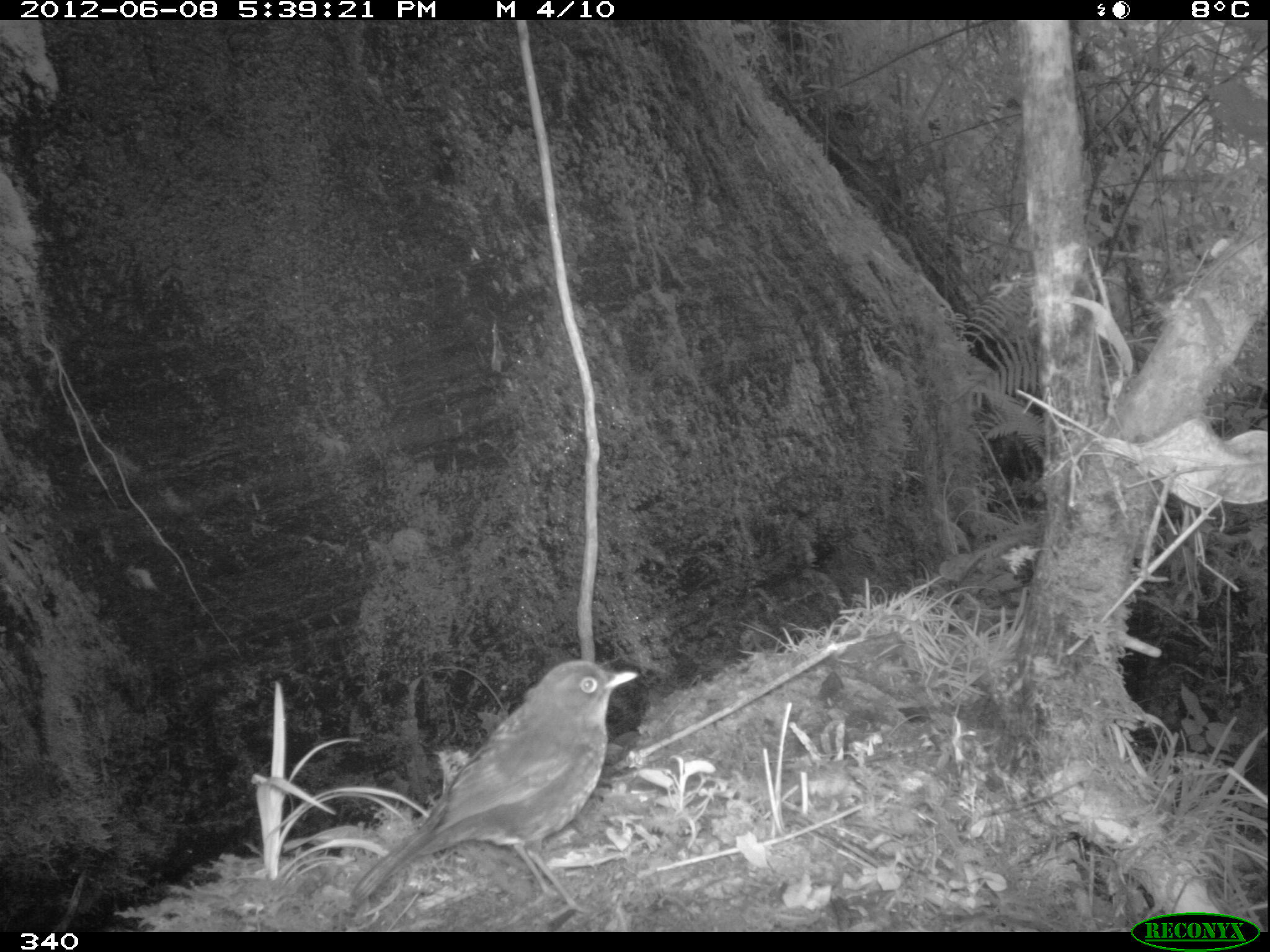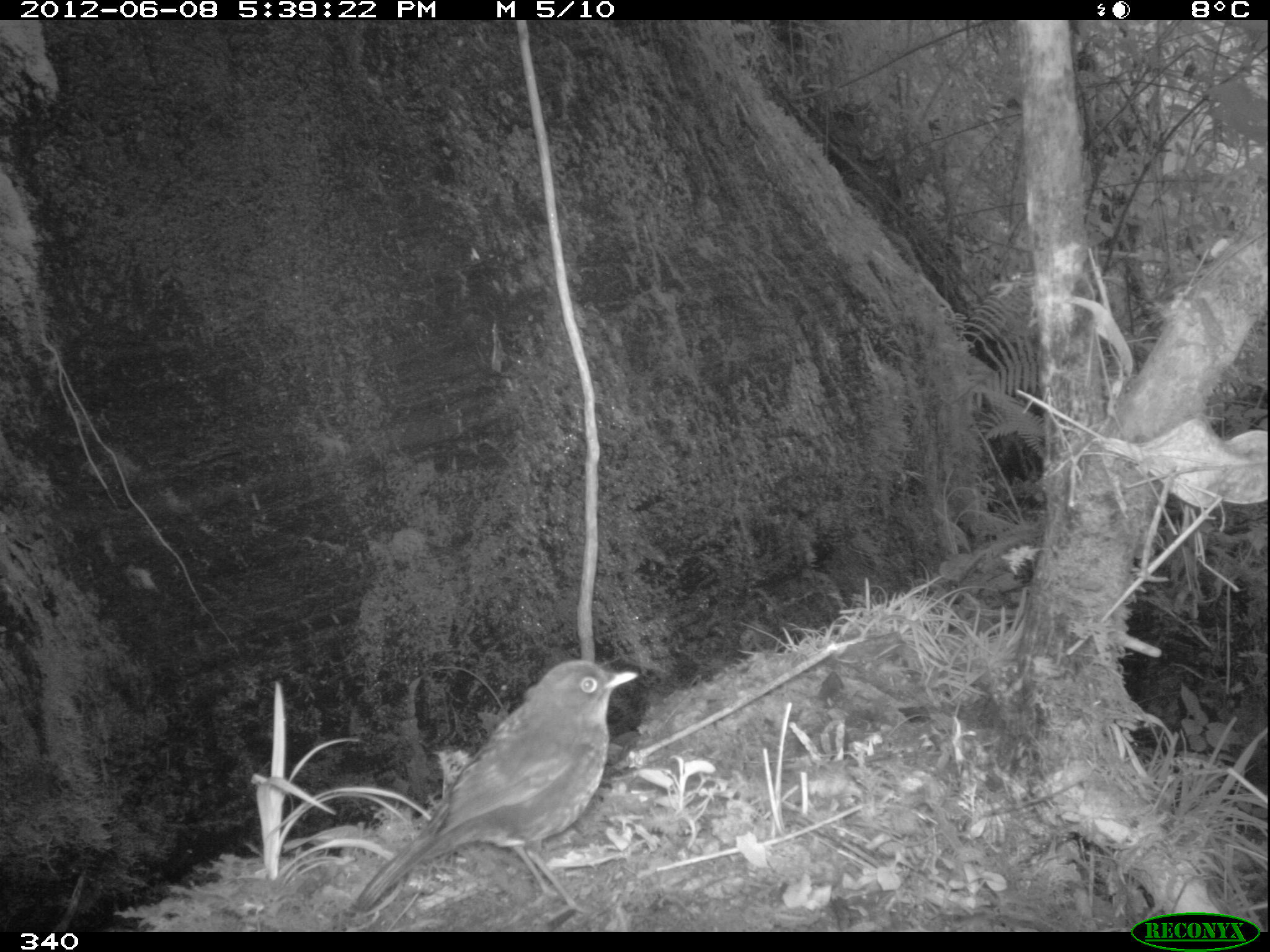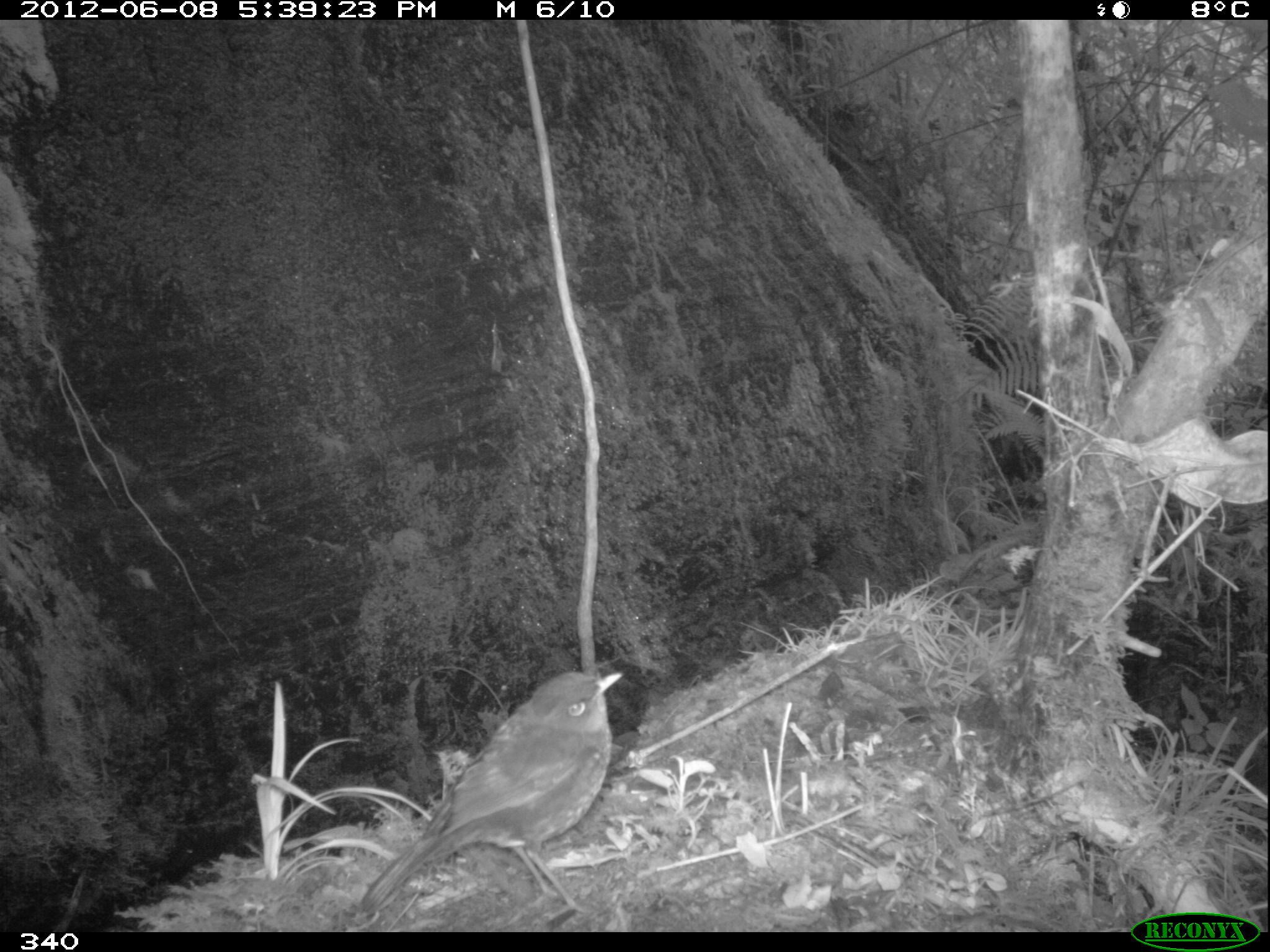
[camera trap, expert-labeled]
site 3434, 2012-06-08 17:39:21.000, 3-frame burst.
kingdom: Animalia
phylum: Chordata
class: Aves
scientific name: Aves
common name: bird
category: unknown bird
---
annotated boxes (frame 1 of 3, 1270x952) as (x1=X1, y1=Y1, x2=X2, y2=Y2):
unknown bird: (x1=349, y1=660, x2=638, y2=919)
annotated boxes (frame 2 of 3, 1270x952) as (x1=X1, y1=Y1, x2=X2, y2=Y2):
unknown bird: (x1=352, y1=658, x2=638, y2=924)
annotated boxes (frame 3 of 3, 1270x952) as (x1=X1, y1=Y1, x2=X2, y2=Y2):
unknown bird: (x1=360, y1=670, x2=623, y2=920)